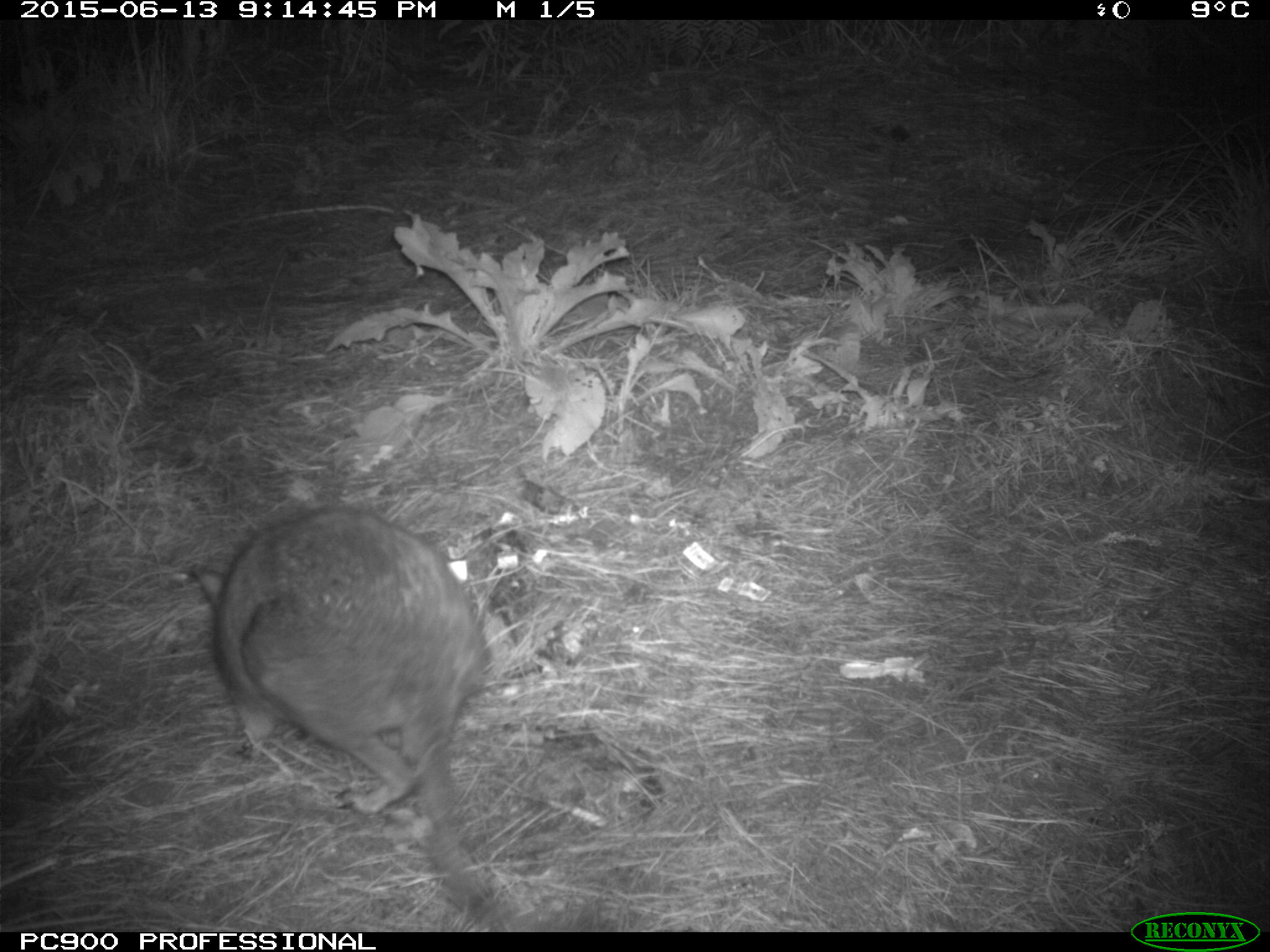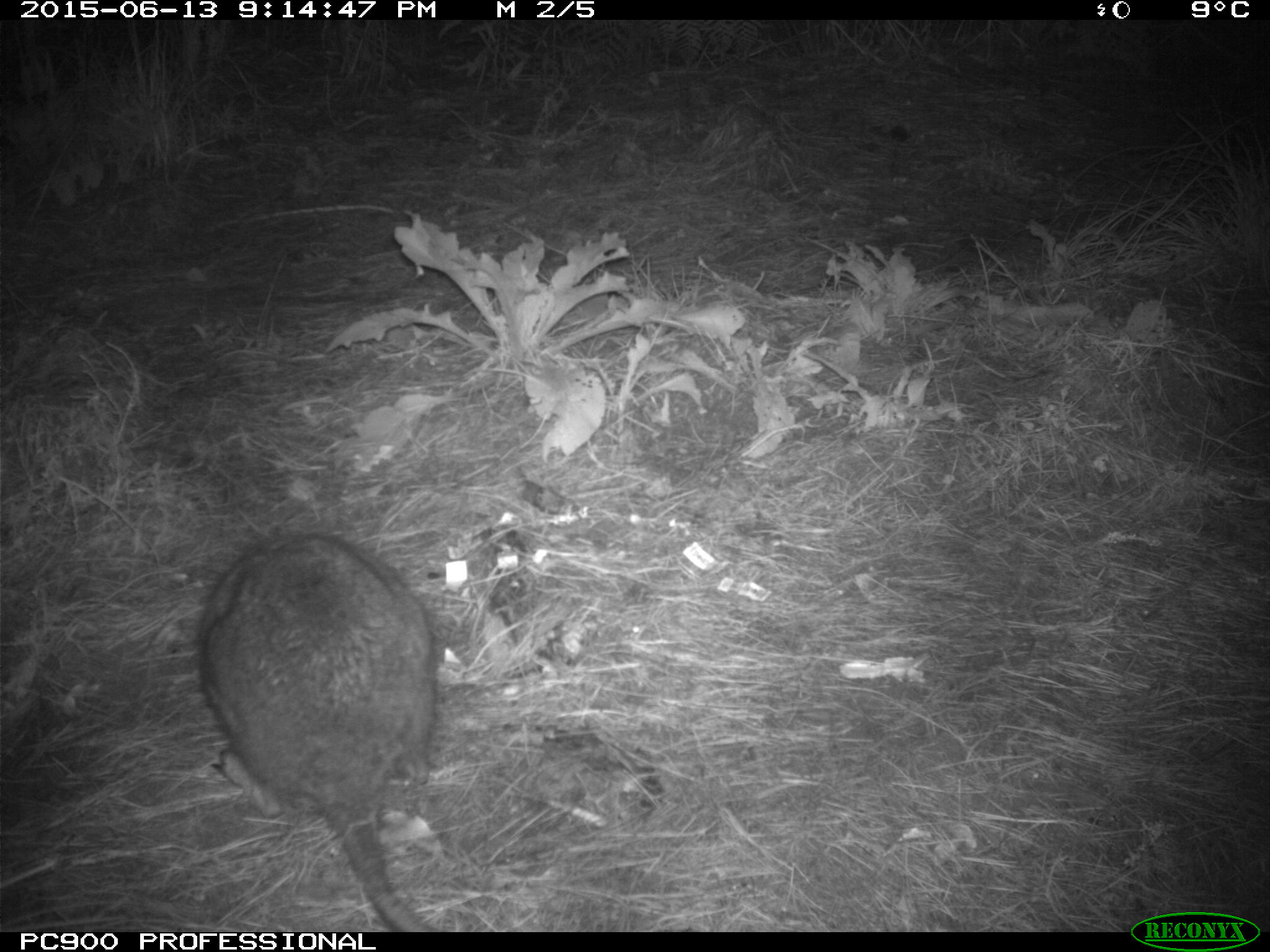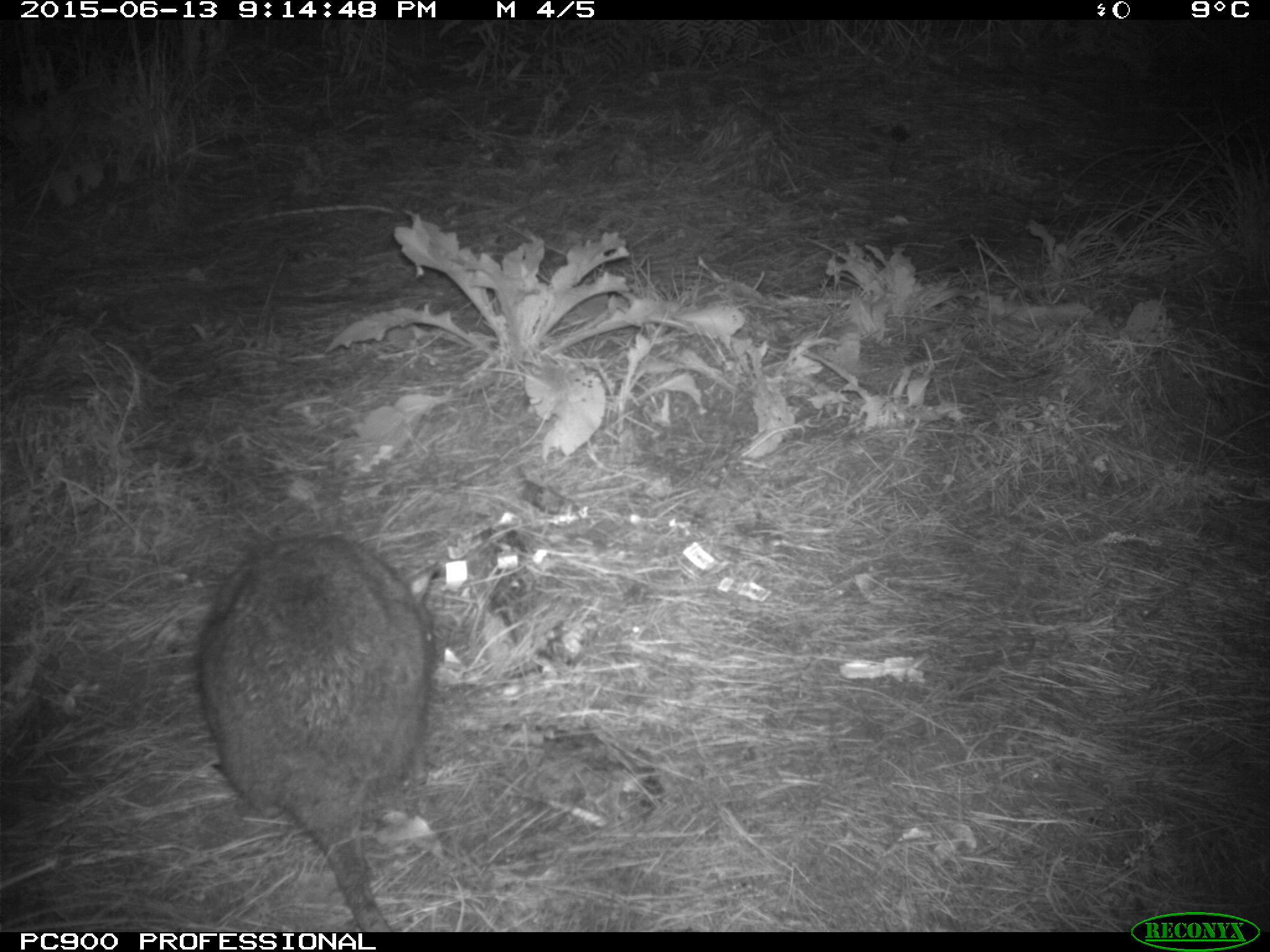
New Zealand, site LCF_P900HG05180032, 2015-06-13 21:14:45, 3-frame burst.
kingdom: Animalia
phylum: Chordata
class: Mammalia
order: Diprotodontia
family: Macropodidae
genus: Notamacropus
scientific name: Notamacropus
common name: wallaby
Wallaby (Notamacropus).